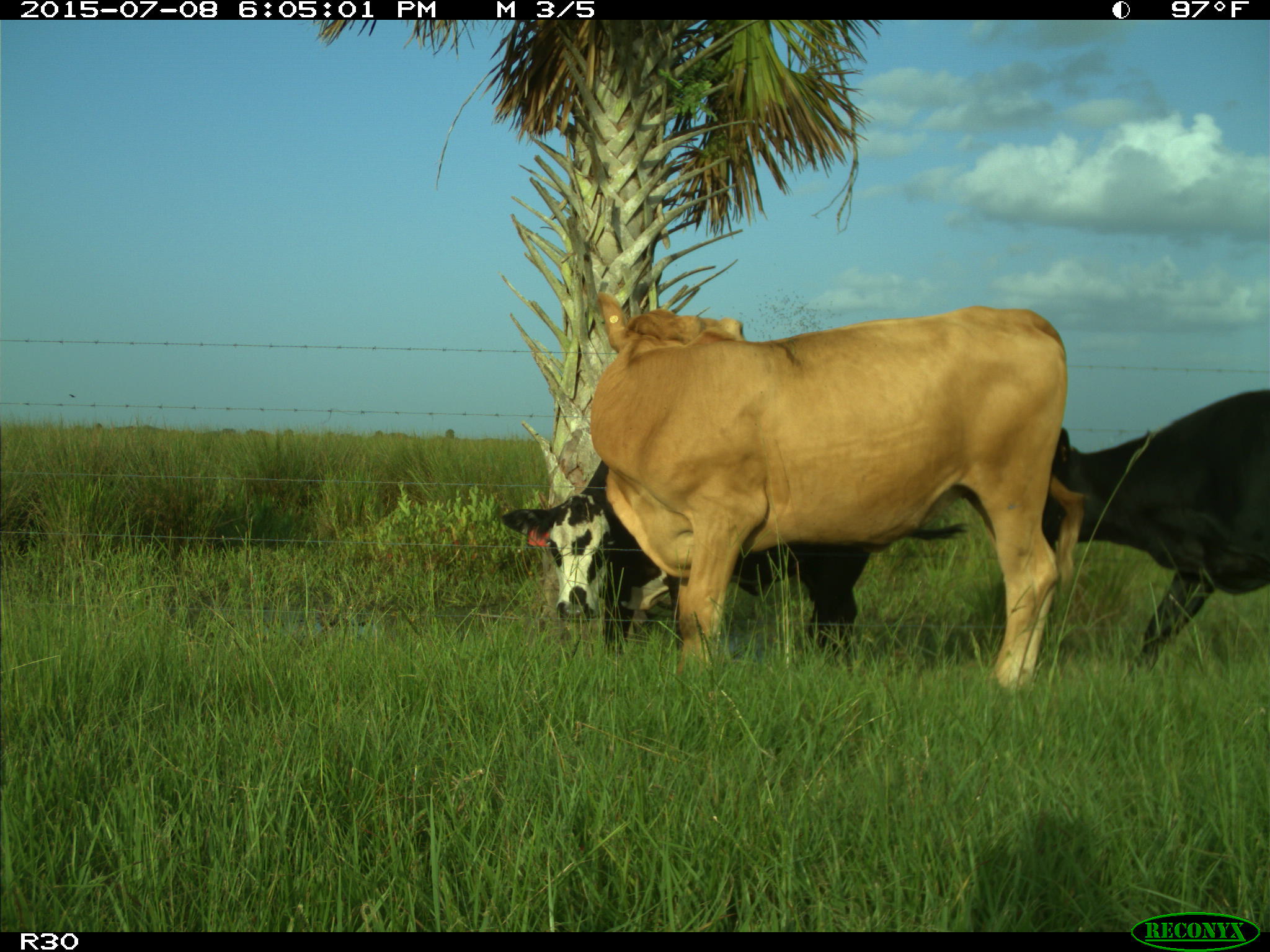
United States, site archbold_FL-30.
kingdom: Animalia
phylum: Chordata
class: Mammalia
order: Artiodactyla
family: Bovidae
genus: Bos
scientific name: Bos taurus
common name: domestic cow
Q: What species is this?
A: Bos taurus (domestic cow).